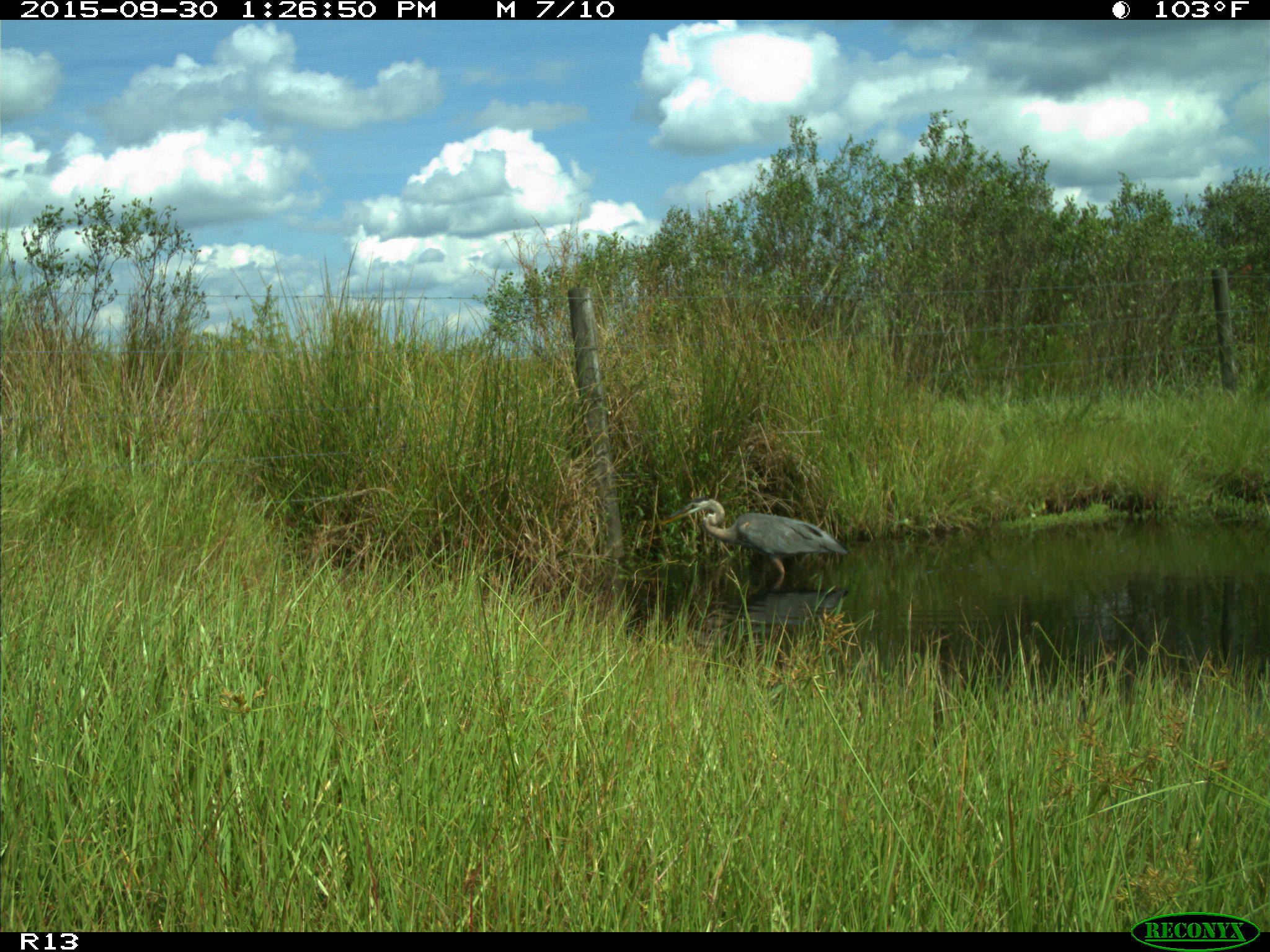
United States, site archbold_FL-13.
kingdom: Animalia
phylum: Chordata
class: Aves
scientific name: Aves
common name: birds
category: unidentified bird